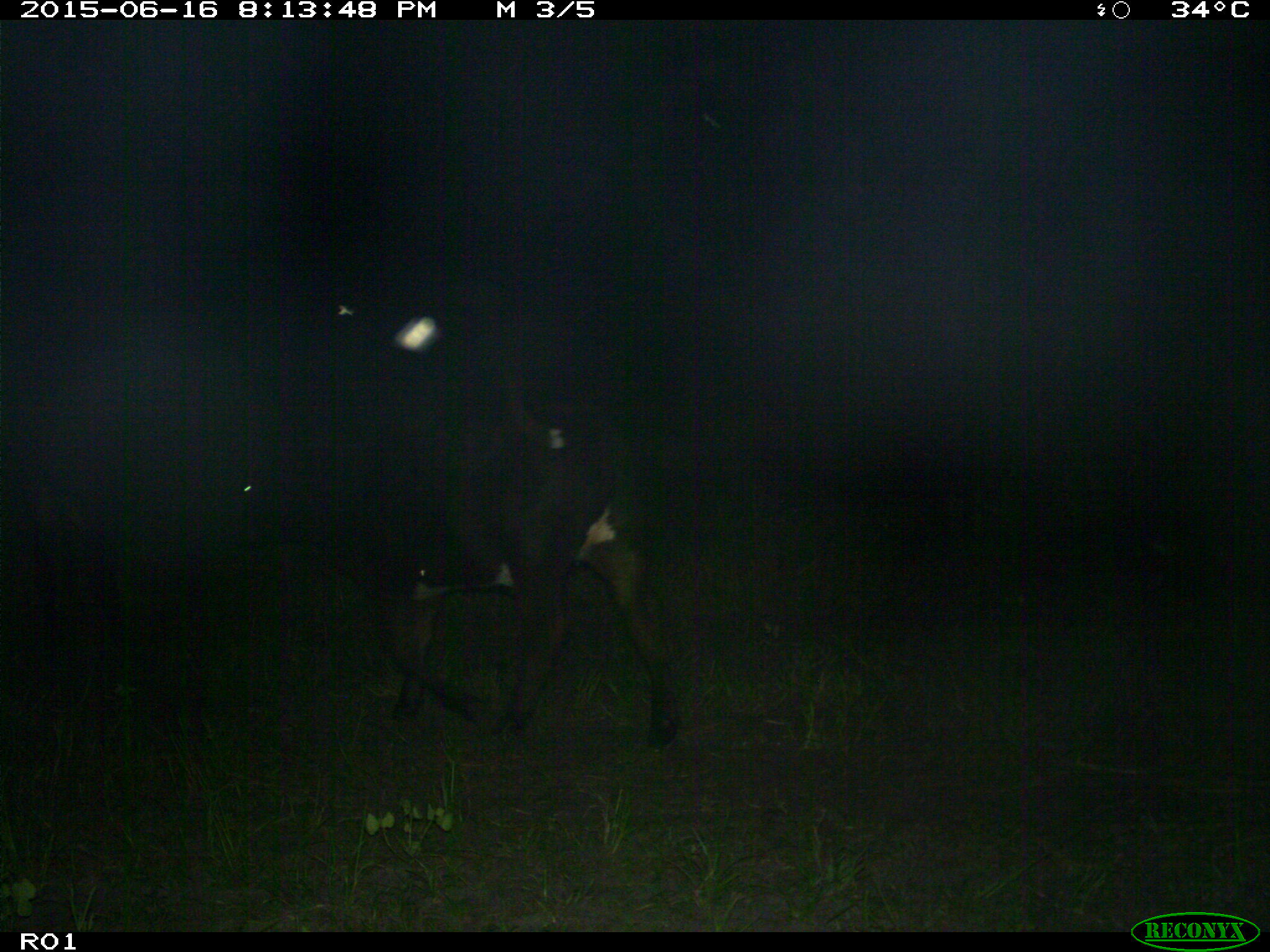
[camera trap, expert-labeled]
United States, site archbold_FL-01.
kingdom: Animalia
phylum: Chordata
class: Mammalia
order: Artiodactyla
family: Bovidae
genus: Bos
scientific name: Bos taurus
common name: domestic cow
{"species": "Bos taurus (domestic cow)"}